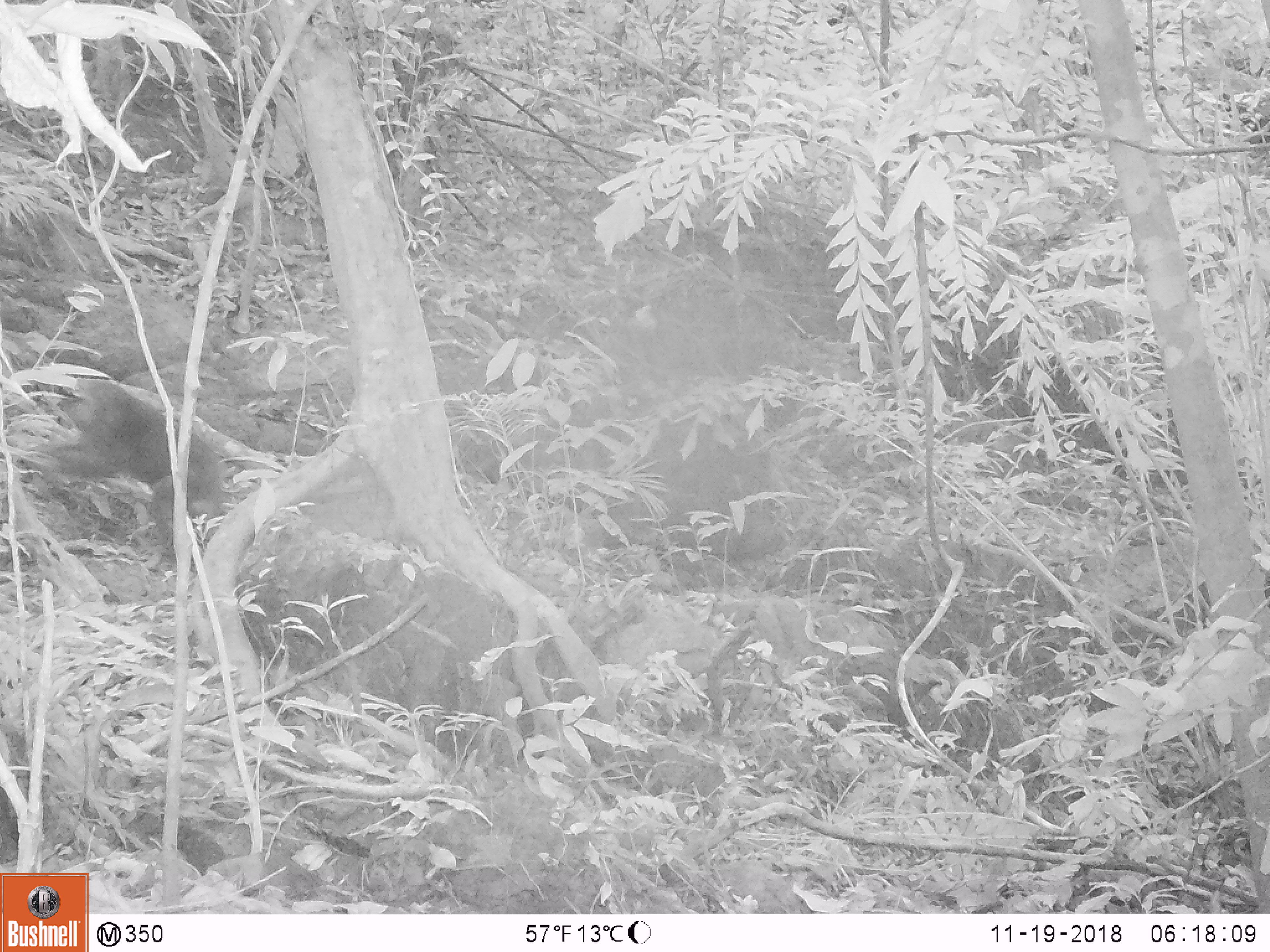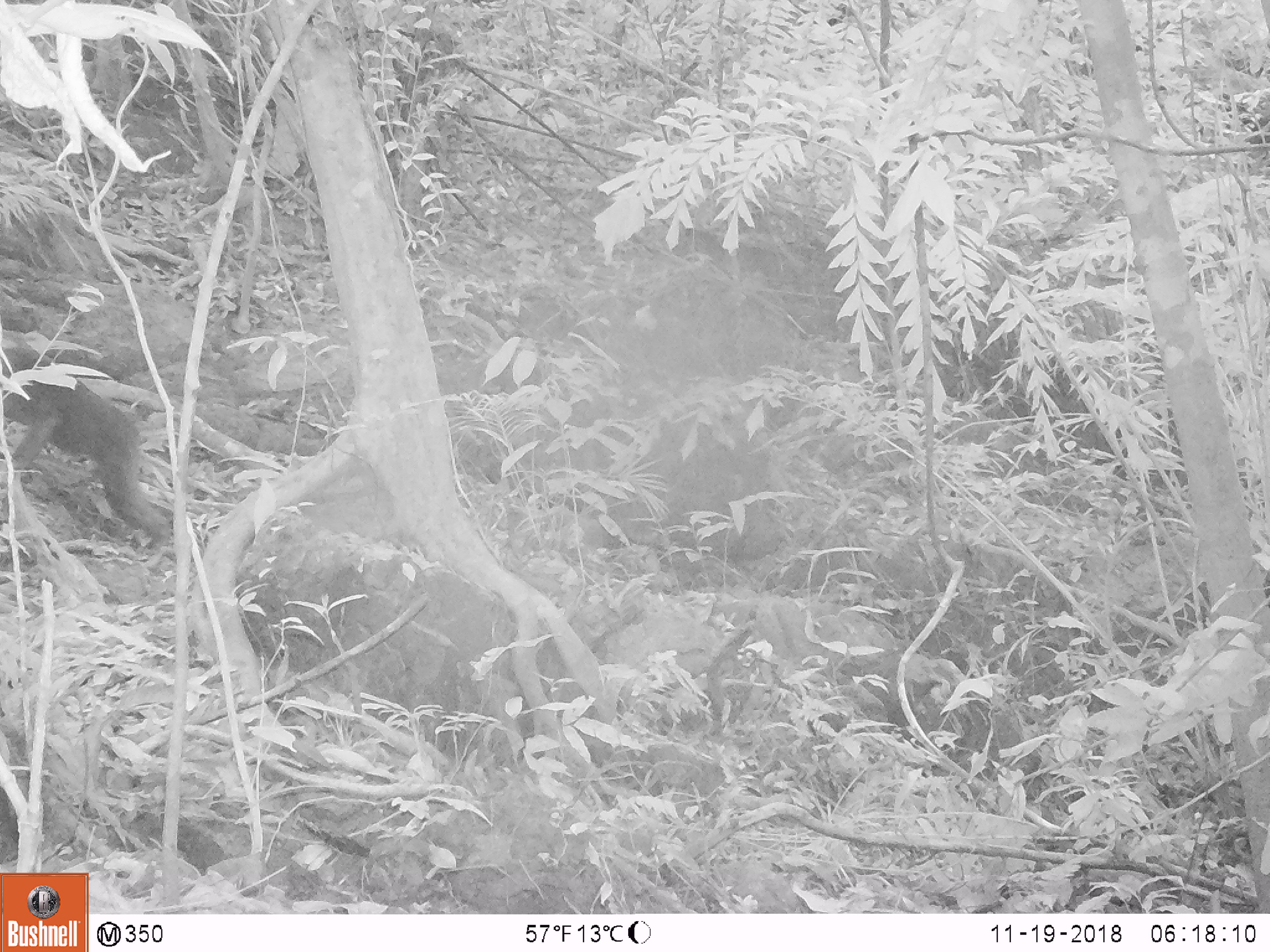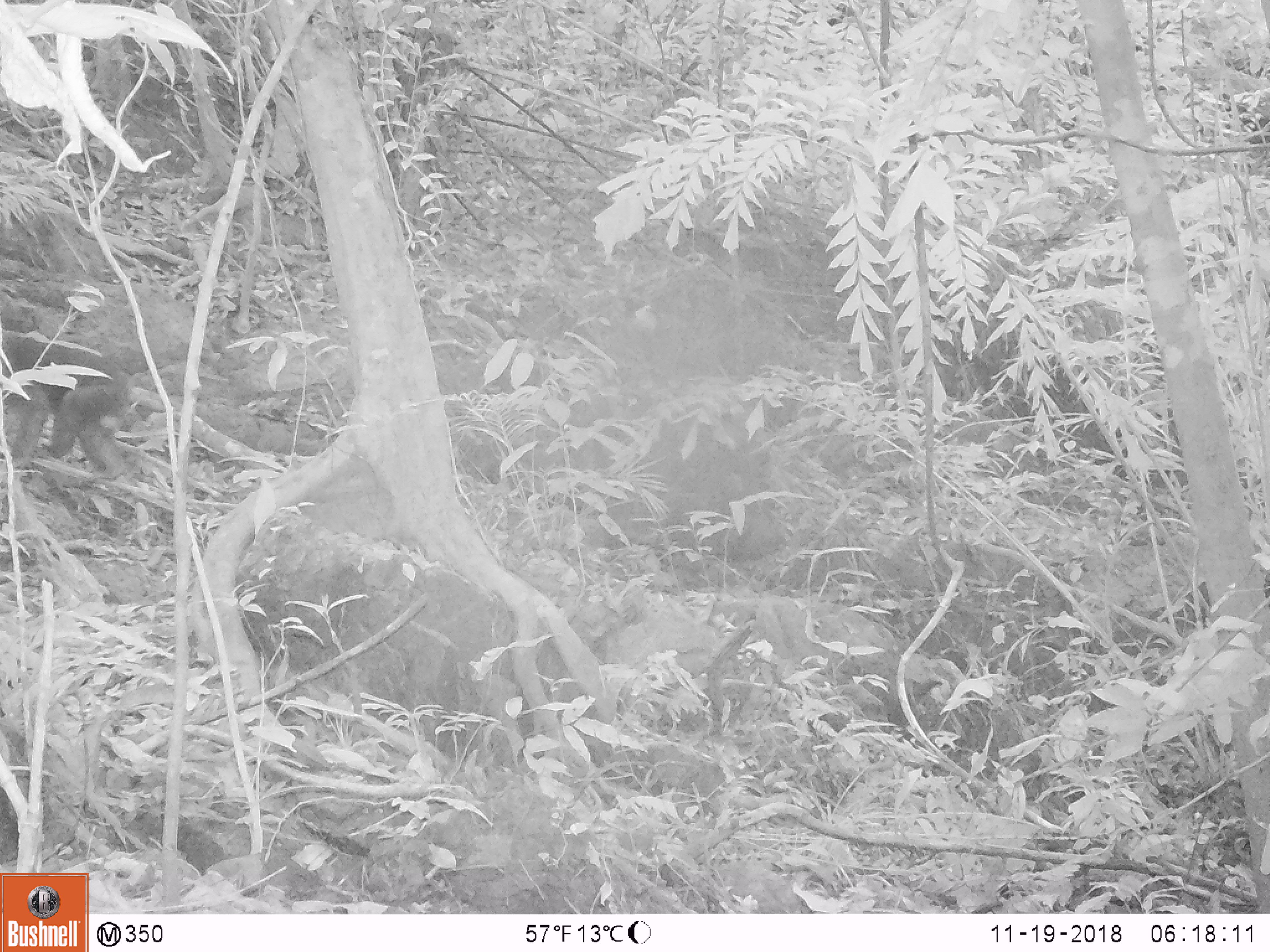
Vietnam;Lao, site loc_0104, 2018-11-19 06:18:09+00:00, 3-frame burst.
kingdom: Animalia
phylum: Chordata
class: Mammalia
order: Primates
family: Cercopithecidae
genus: Macaca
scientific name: Macaca arctoides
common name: stump-tailed macaque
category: stump tailed macaque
Stump tailed macaque (stump-tailed macaque) (Macaca arctoides). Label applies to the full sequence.